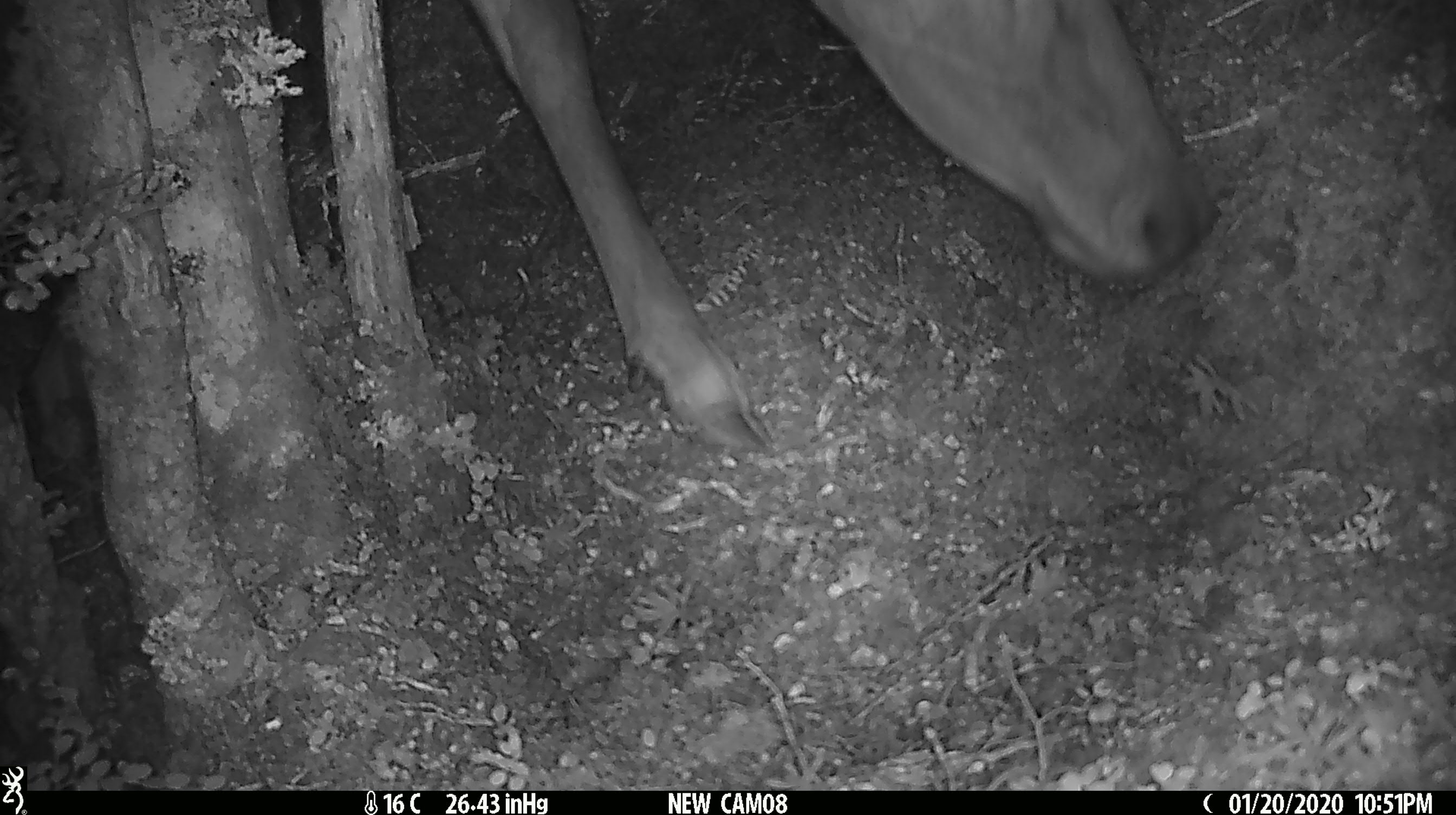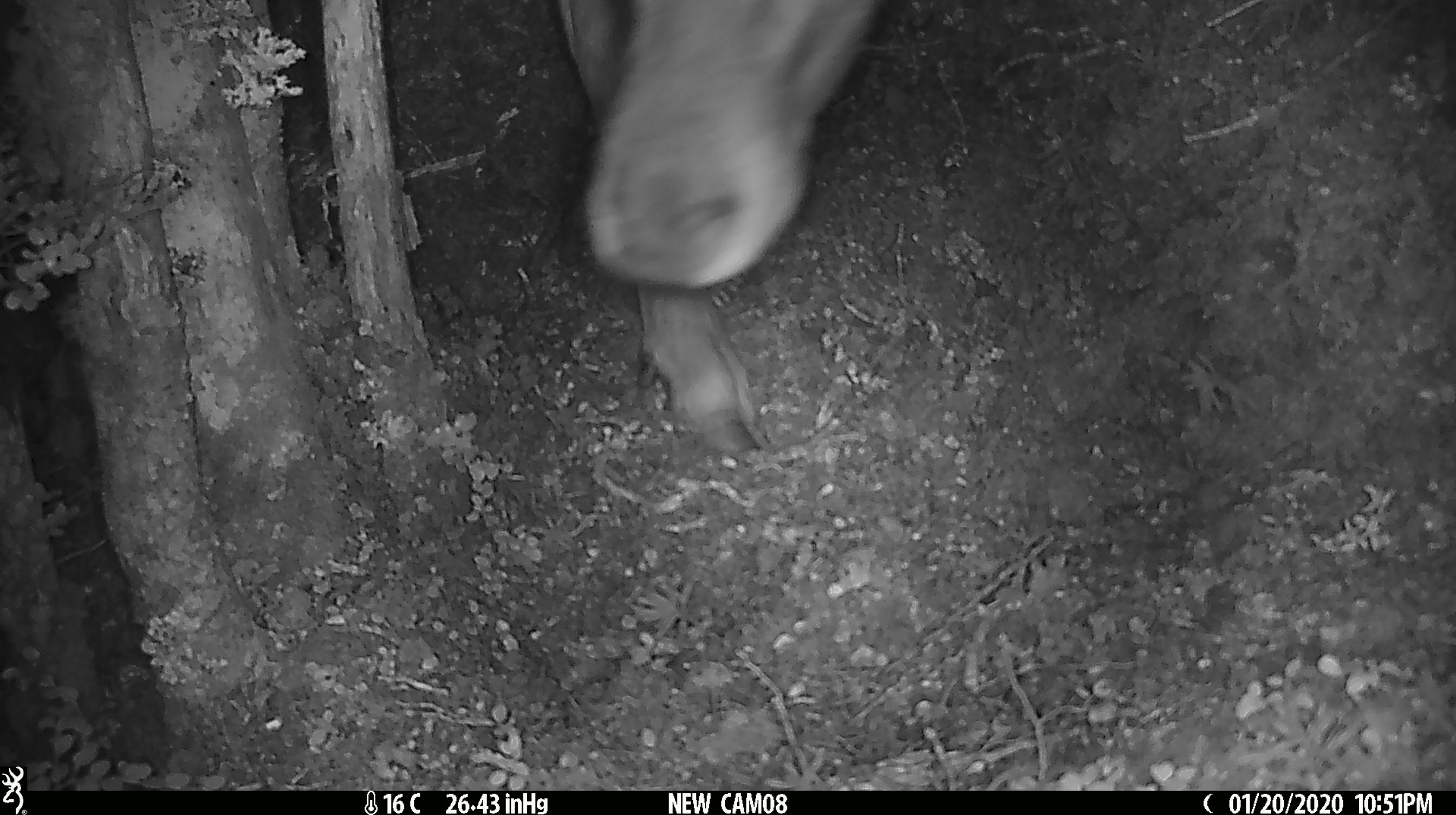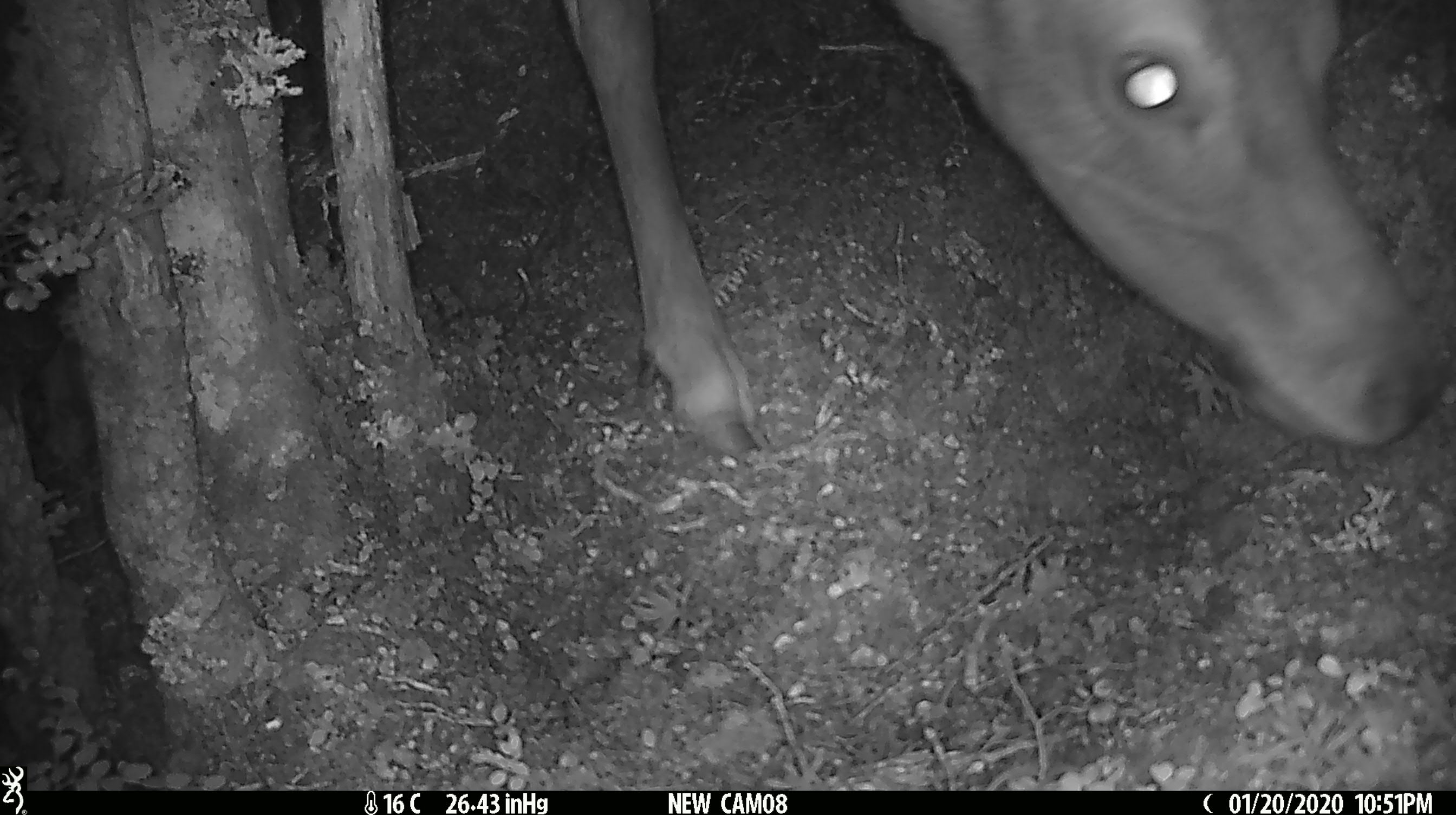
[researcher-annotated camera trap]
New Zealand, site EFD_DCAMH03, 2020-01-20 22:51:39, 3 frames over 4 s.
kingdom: Animalia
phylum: Chordata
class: Mammalia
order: Artiodactyla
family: Cervidae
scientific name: Cervidae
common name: deer